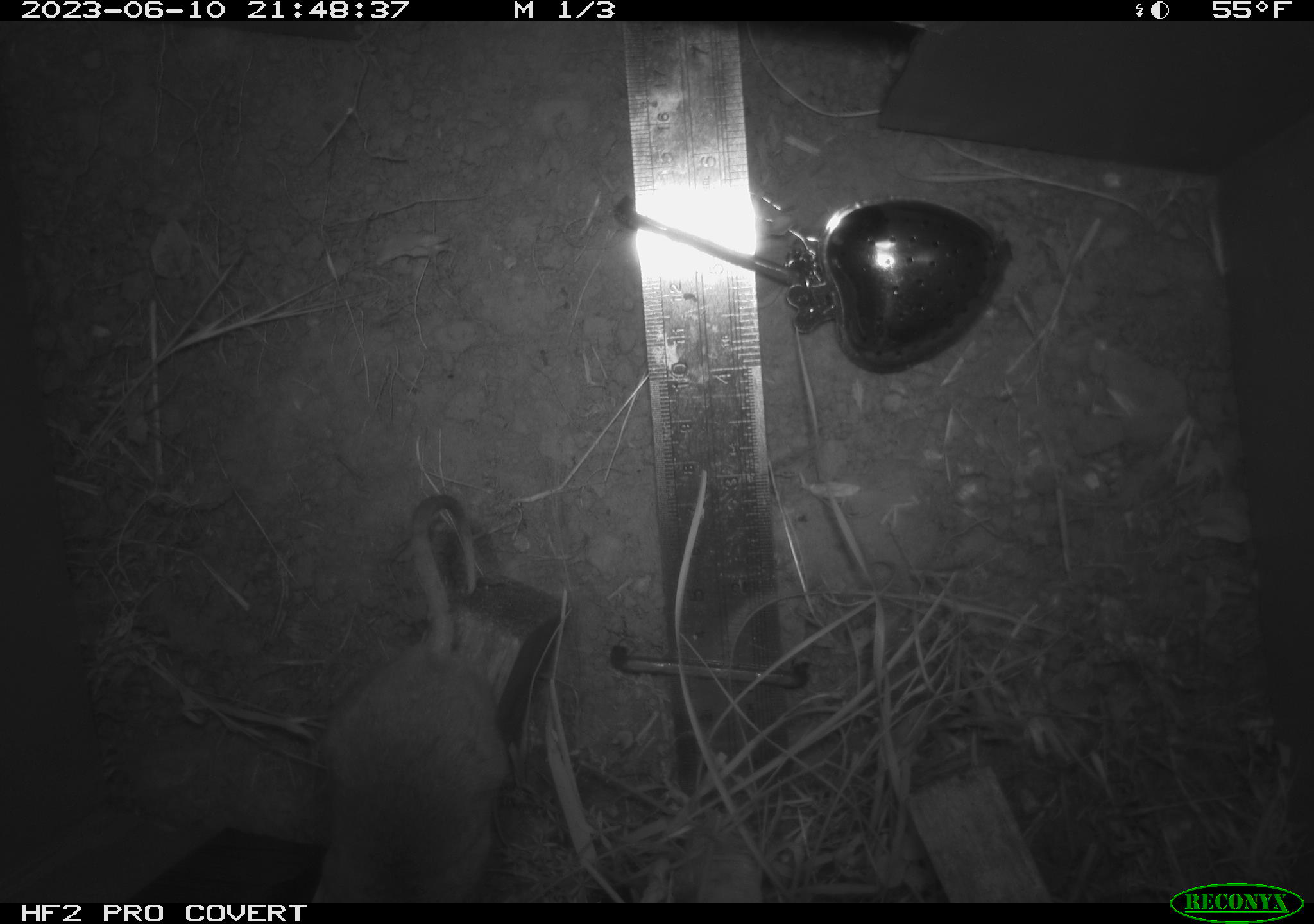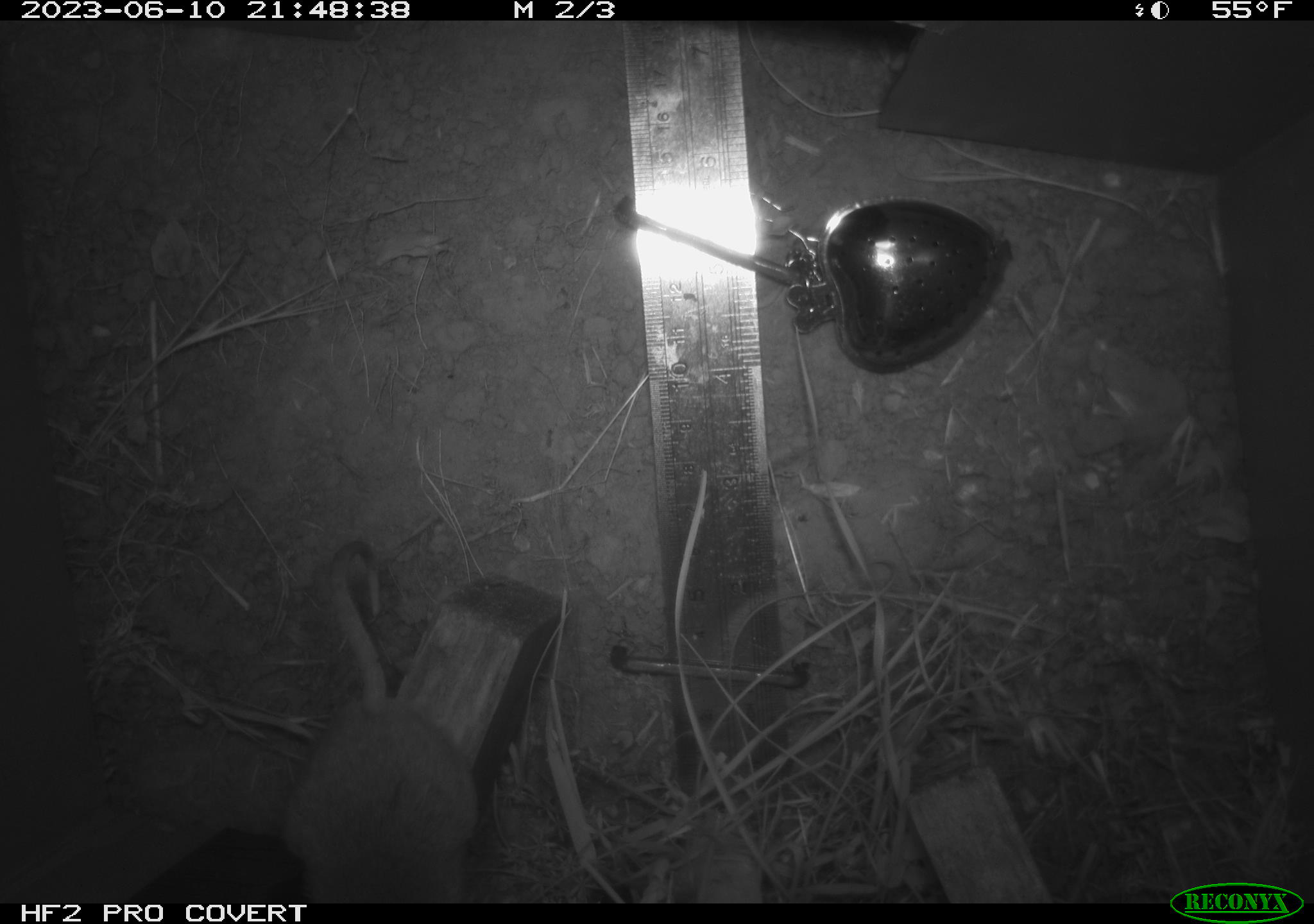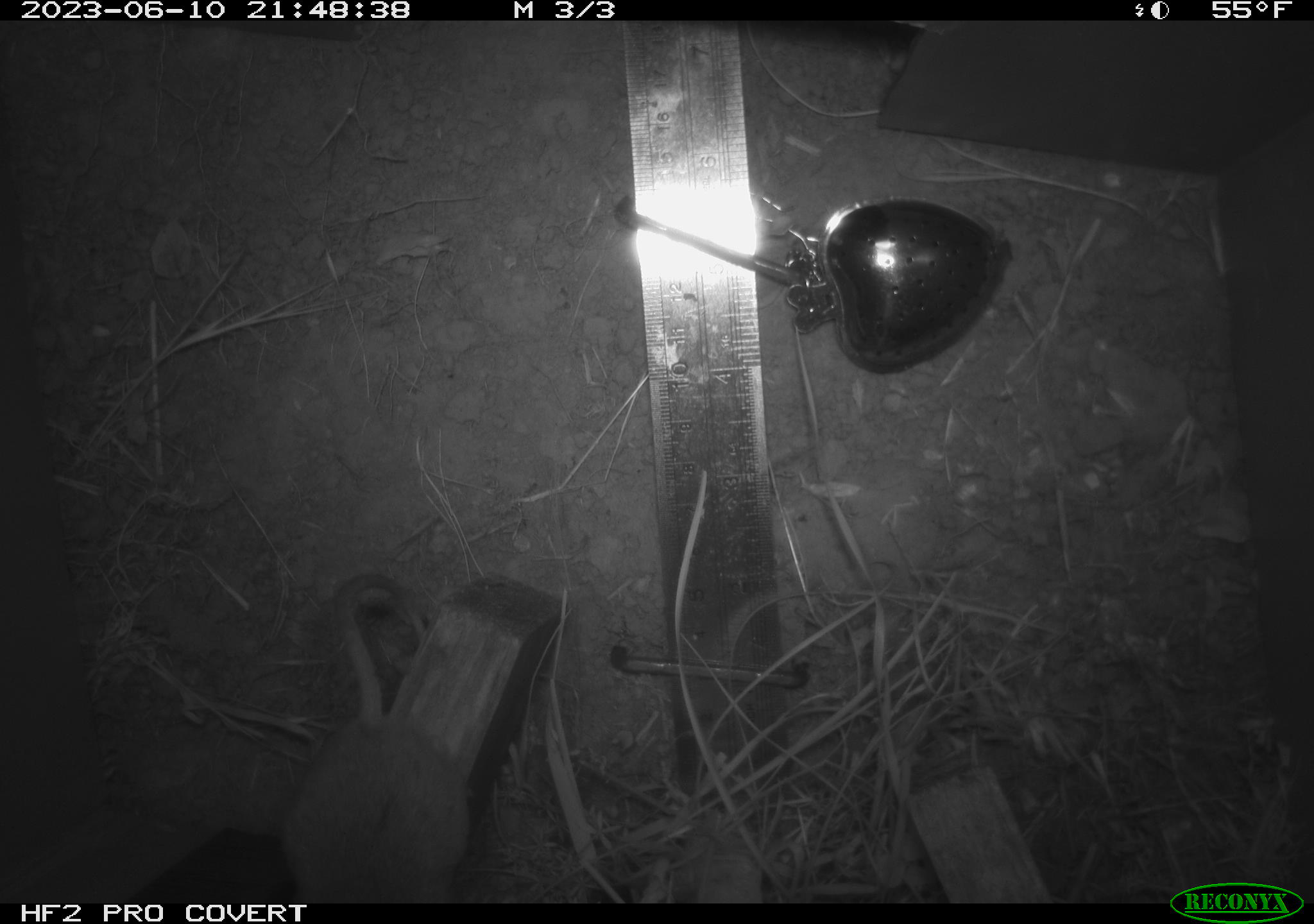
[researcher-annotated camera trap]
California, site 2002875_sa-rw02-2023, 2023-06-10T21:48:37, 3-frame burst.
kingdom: Animalia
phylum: Chordata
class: Mammalia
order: Rodentia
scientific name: Rodentia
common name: mouse species